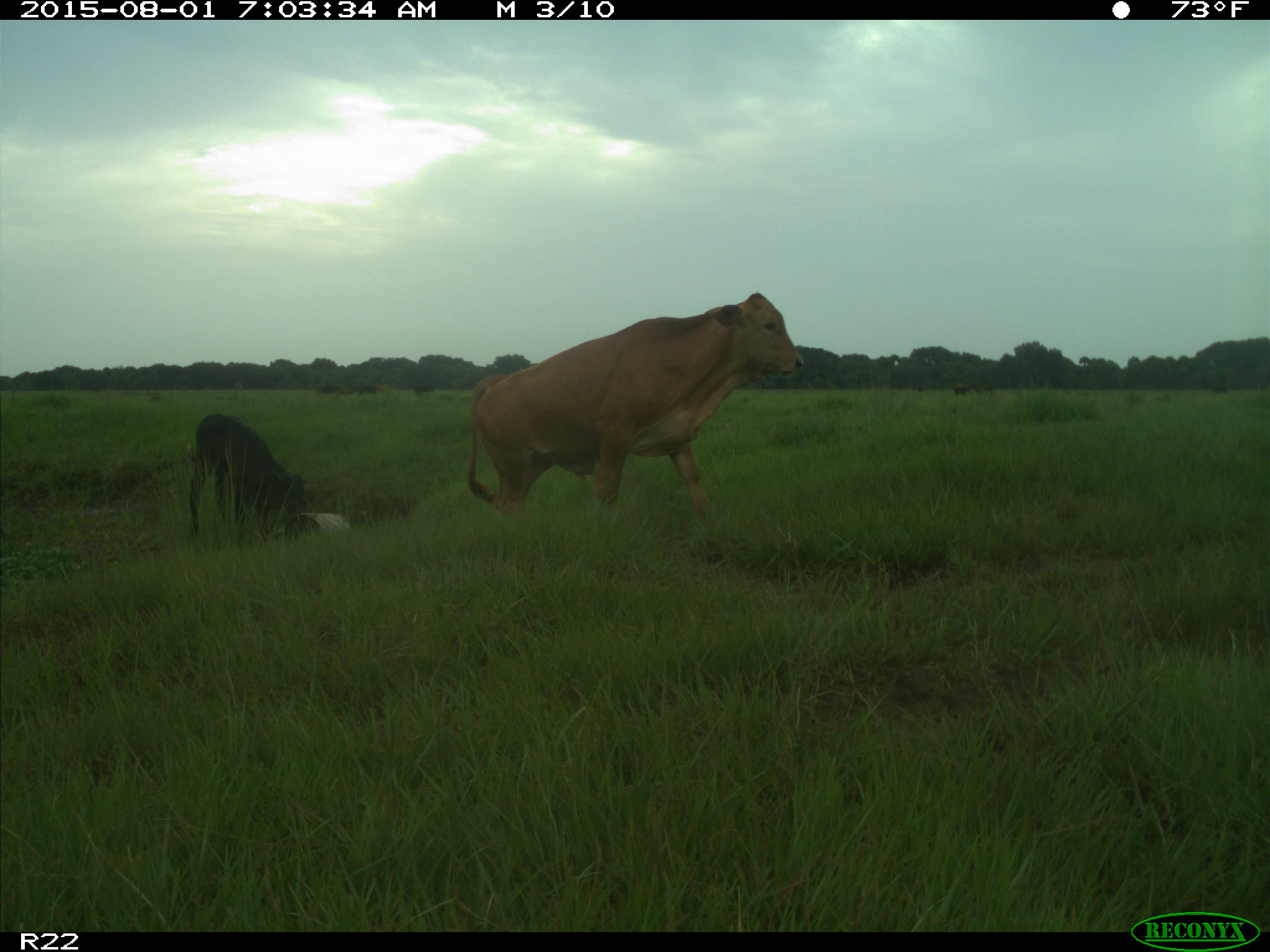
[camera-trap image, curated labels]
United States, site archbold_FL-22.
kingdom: Animalia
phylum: Chordata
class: Mammalia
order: Artiodactyla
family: Bovidae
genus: Bos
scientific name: Bos taurus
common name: domestic cow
Bos taurus (domestic cow).